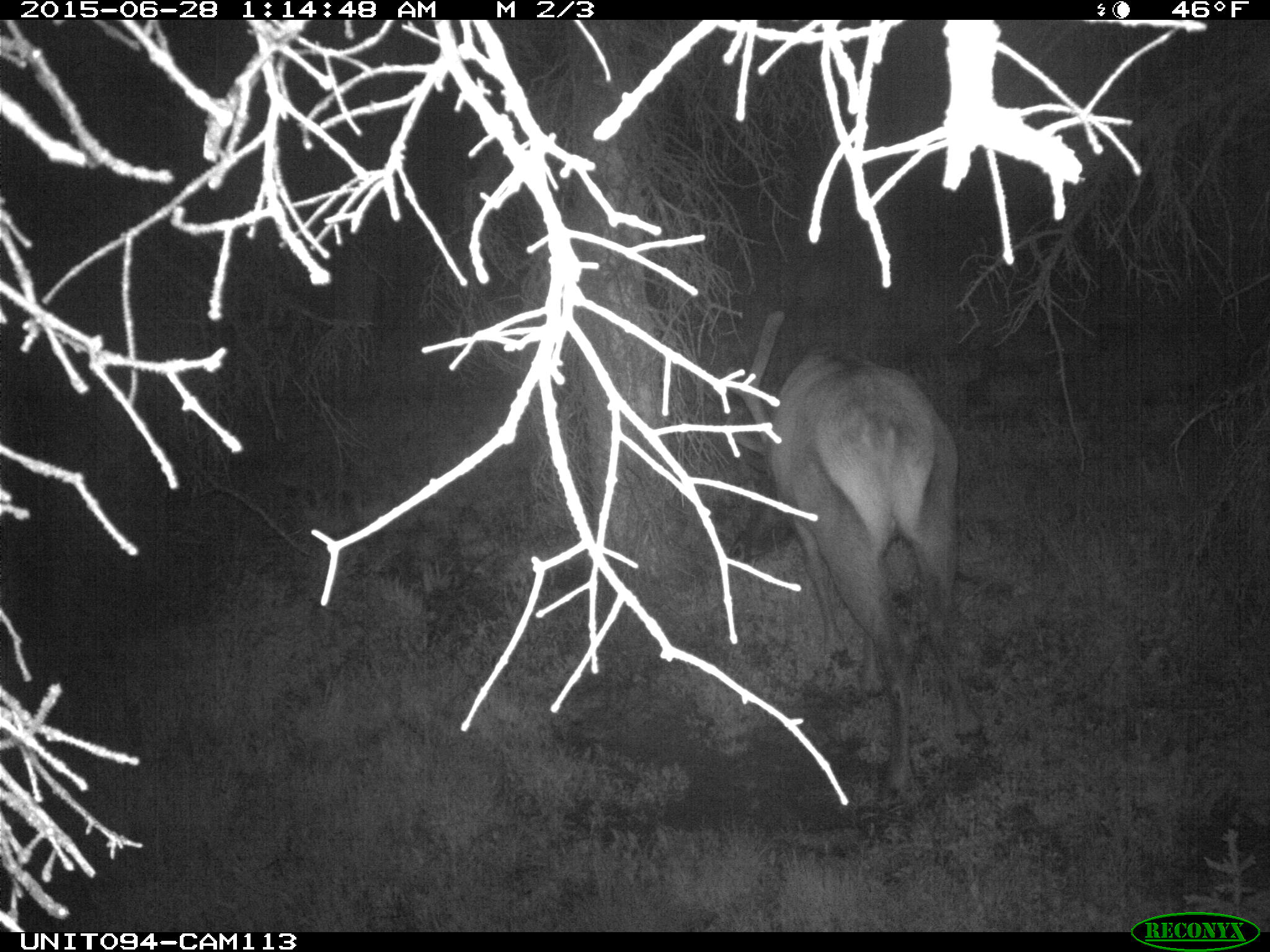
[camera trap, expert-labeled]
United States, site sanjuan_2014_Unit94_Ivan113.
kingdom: Animalia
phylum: Chordata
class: Mammalia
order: Artiodactyla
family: Cervidae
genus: Cervus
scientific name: Cervus elaphus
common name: red deer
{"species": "Cervus elaphus (red deer)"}